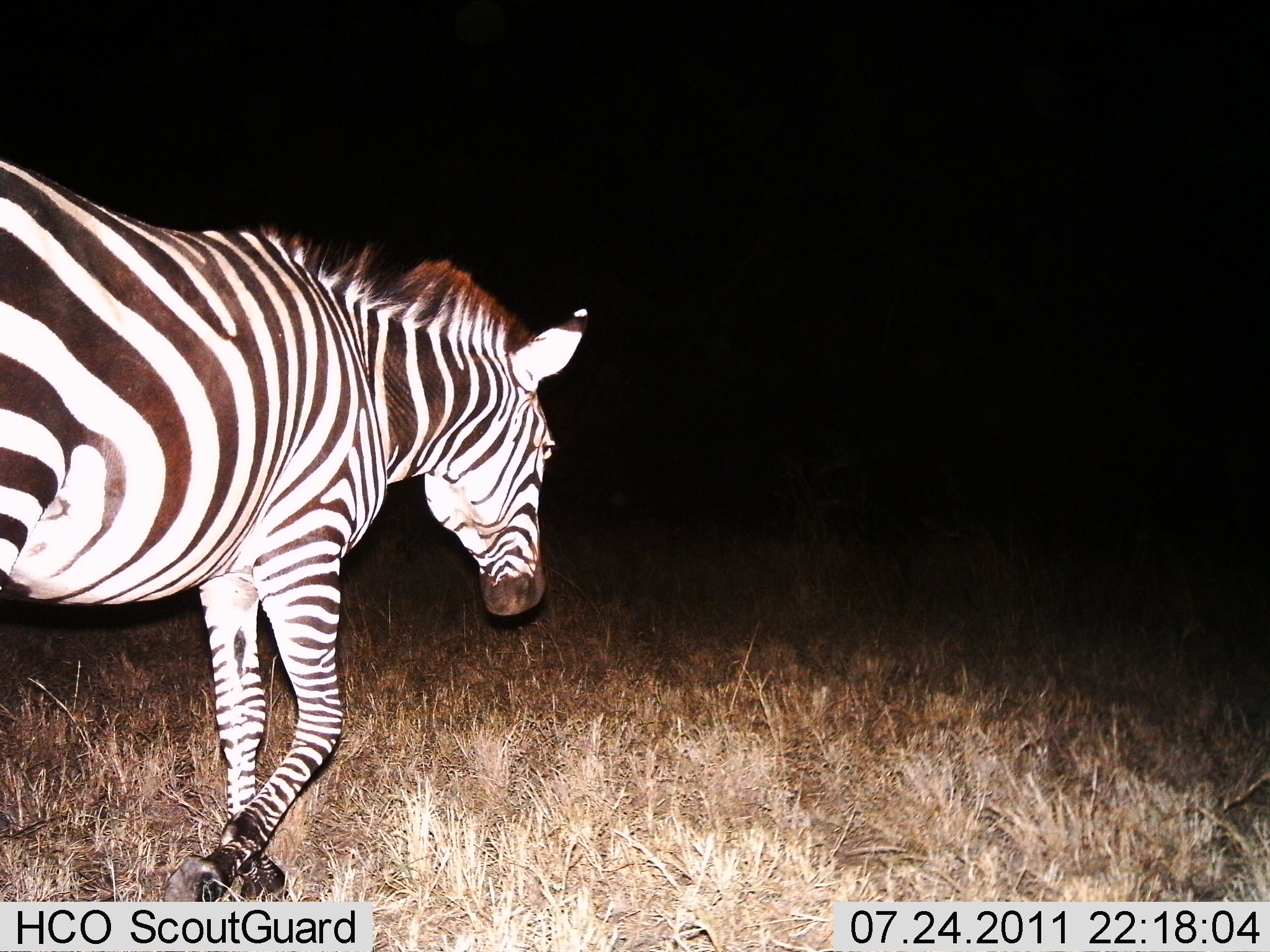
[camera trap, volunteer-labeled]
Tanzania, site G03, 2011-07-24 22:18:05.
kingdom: Animalia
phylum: Chordata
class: Mammalia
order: Perissodactyla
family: Equidae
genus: Equus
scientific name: Equus quagga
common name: plains zebra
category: zebra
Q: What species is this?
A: Zebra (plains zebra) (Equus quagga).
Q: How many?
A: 1.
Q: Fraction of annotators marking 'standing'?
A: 20%.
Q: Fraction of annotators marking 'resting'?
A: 0%.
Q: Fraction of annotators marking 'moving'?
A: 80%.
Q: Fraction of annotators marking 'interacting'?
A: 0%.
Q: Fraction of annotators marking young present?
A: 0%.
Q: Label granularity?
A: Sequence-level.